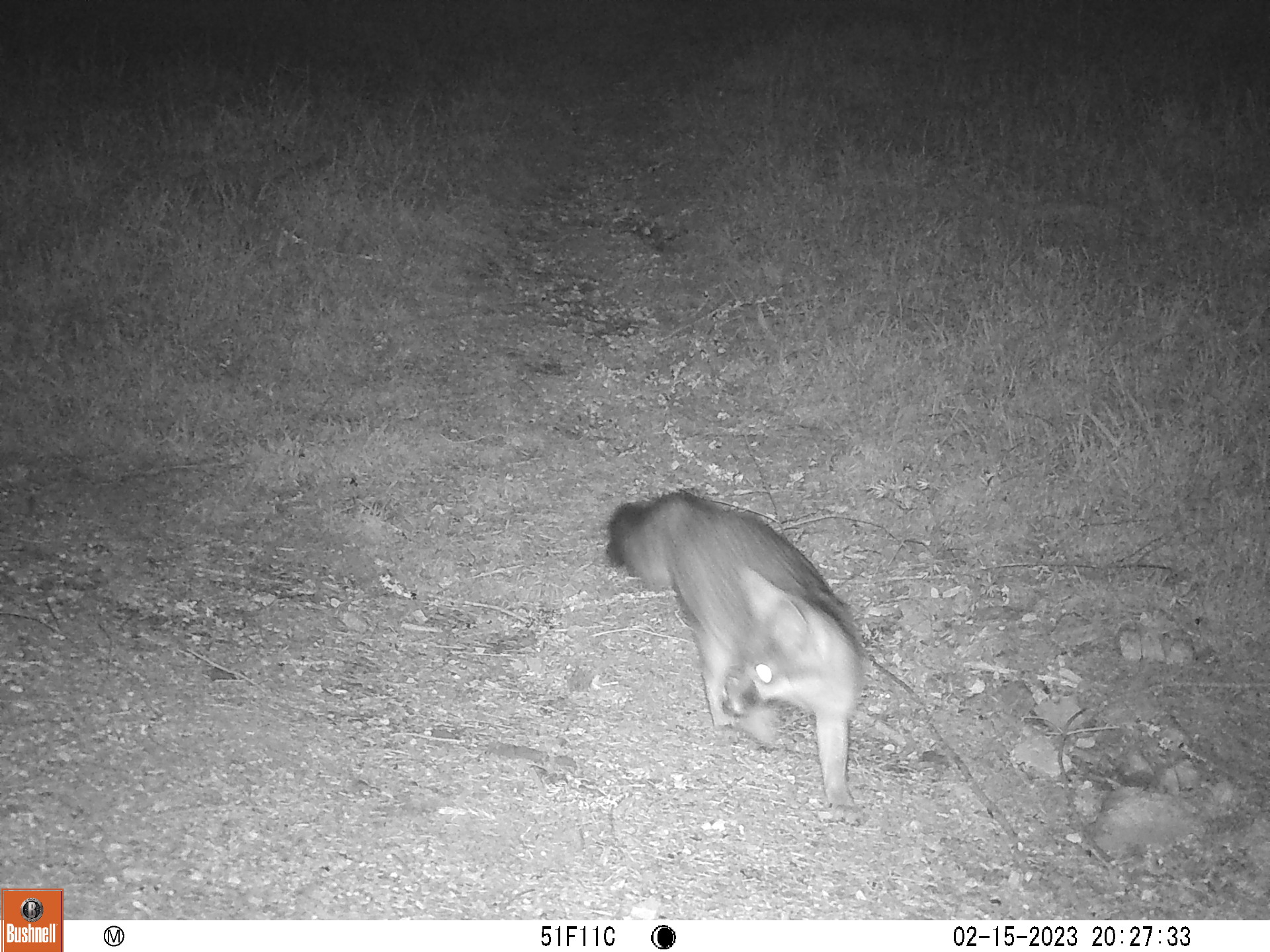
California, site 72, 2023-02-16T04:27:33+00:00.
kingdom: Animalia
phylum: Chordata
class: Mammalia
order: Carnivora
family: Canidae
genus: Urocyon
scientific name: Urocyon cinereoargenteus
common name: gray fox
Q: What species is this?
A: Gray fox (Urocyon cinereoargenteus).